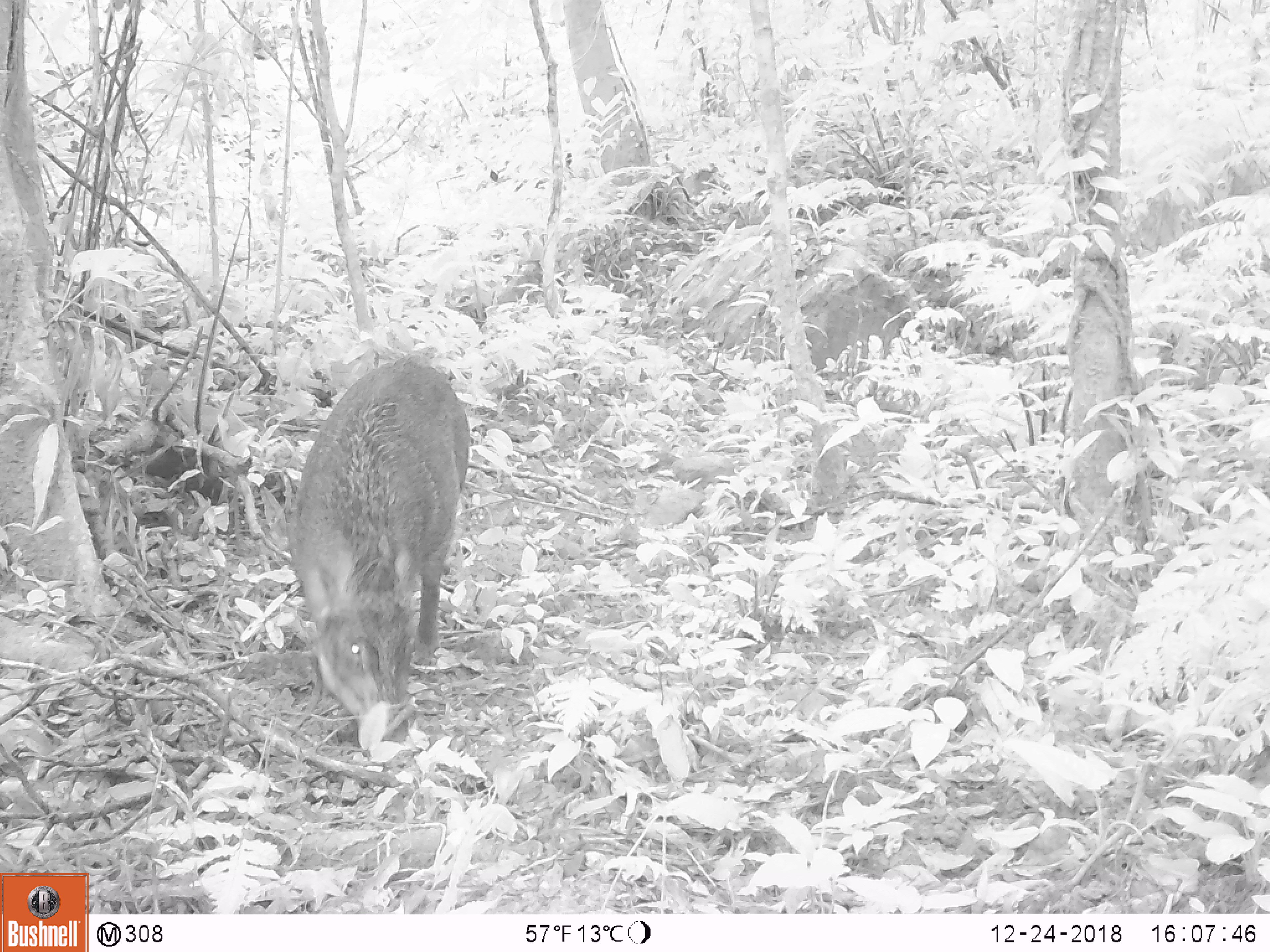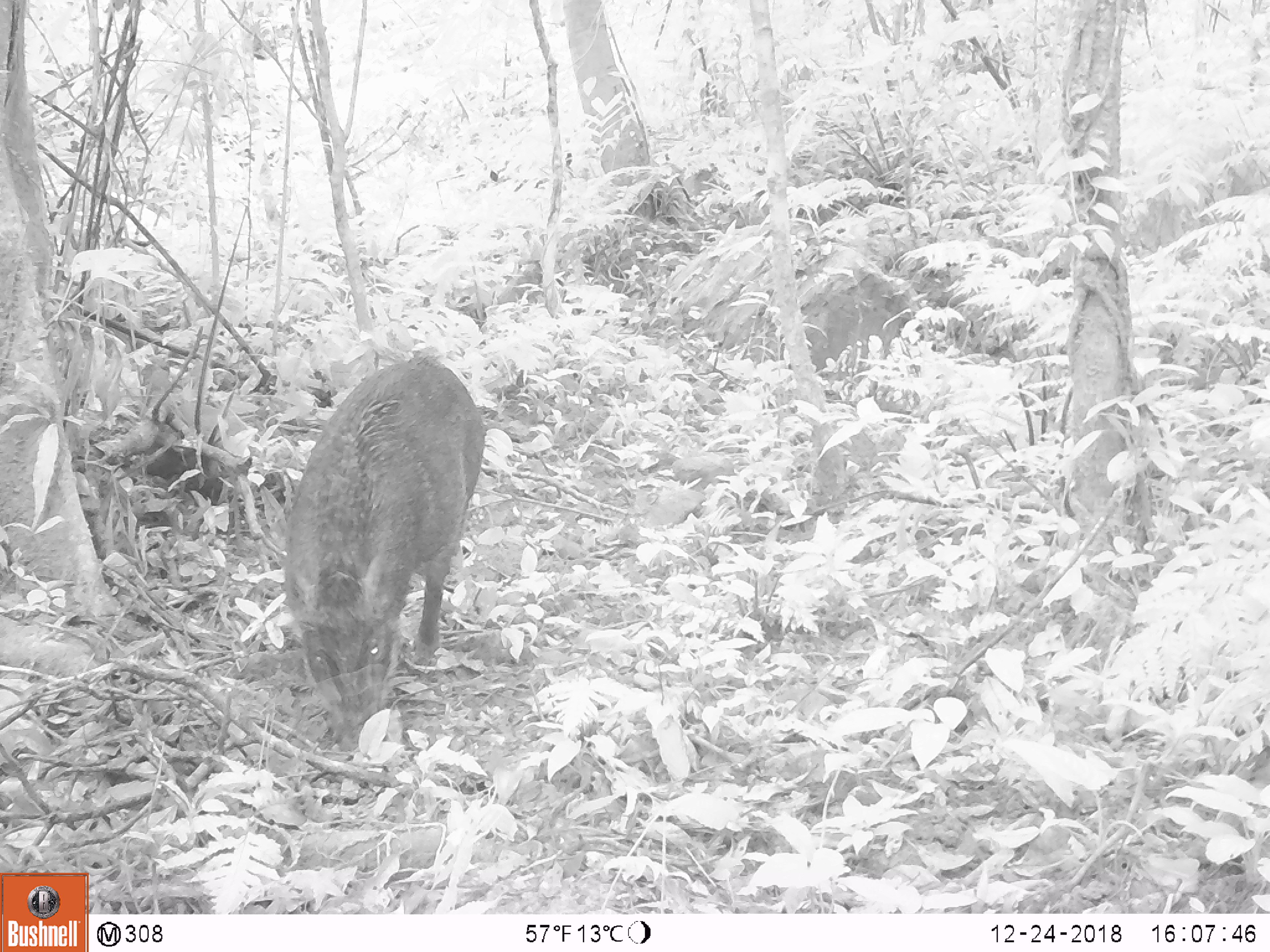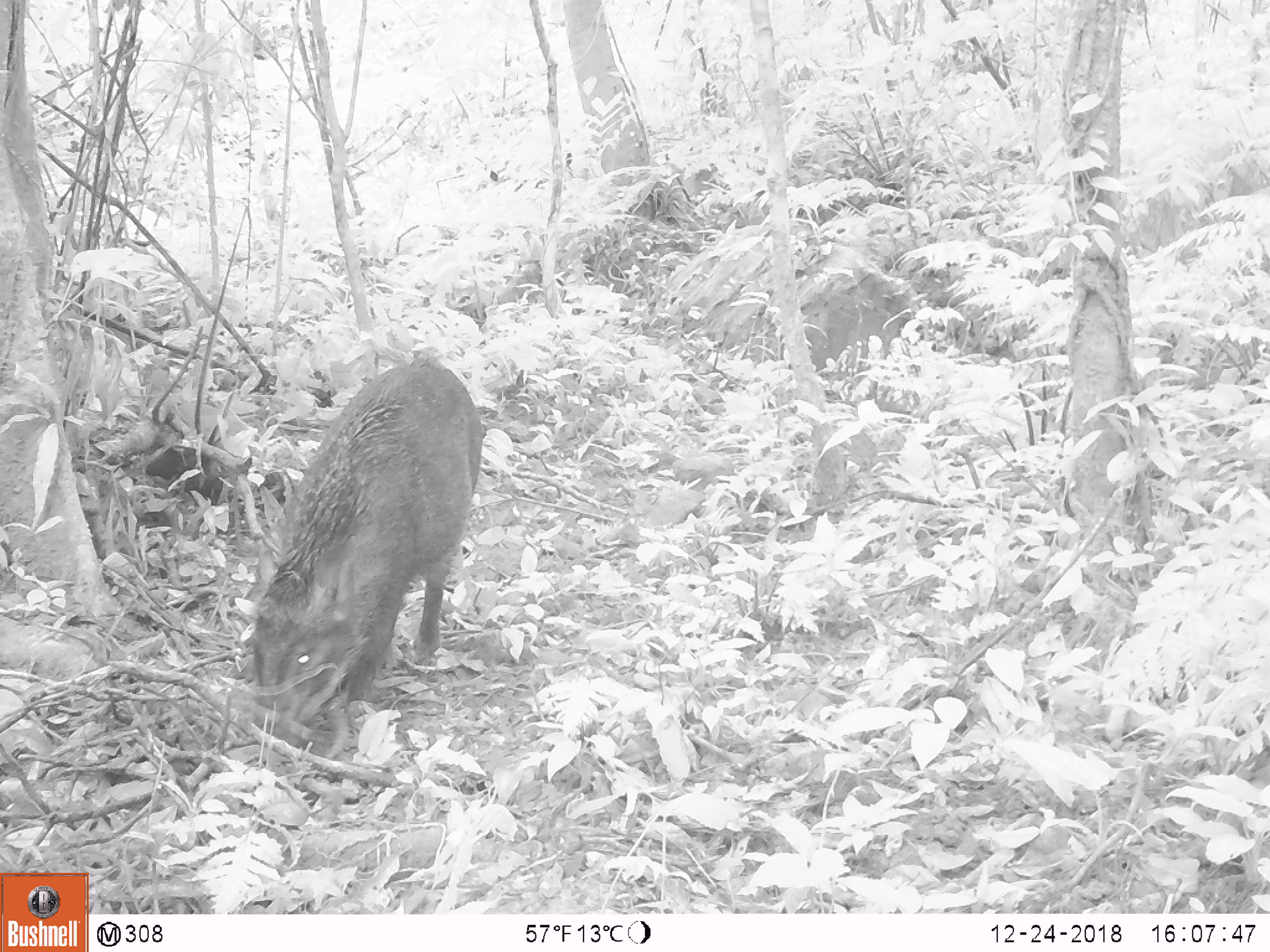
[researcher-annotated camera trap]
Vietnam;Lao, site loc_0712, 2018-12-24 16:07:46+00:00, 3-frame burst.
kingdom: Animalia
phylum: Chordata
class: Mammalia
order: Artiodactyla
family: Suidae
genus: Sus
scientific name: Sus scrofa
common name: eurasian wild pig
Eurasian wild pig (Sus scrofa). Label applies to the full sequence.